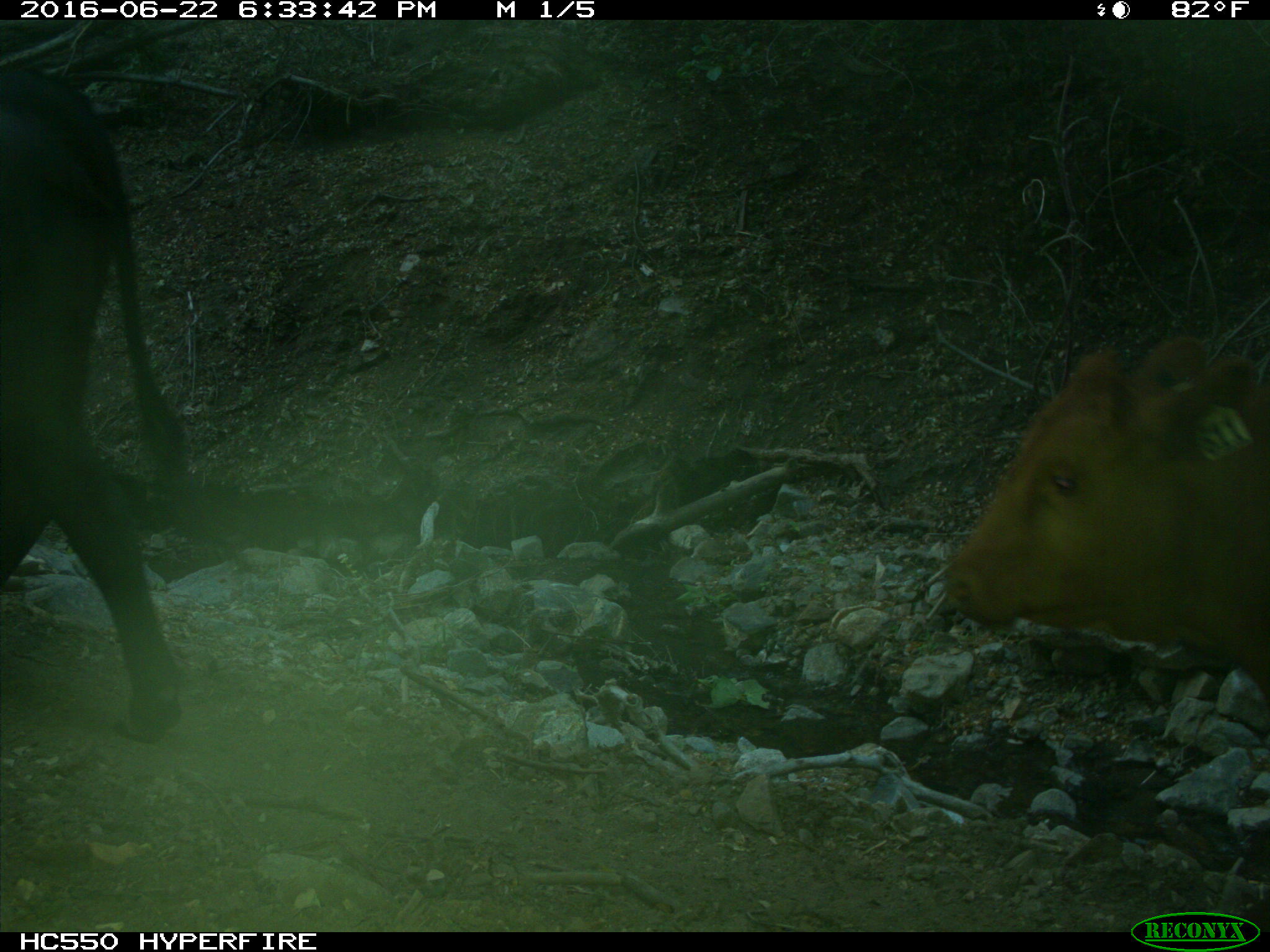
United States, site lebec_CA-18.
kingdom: Animalia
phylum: Chordata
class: Mammalia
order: Artiodactyla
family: Bovidae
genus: Bos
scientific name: Bos taurus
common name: domestic cow